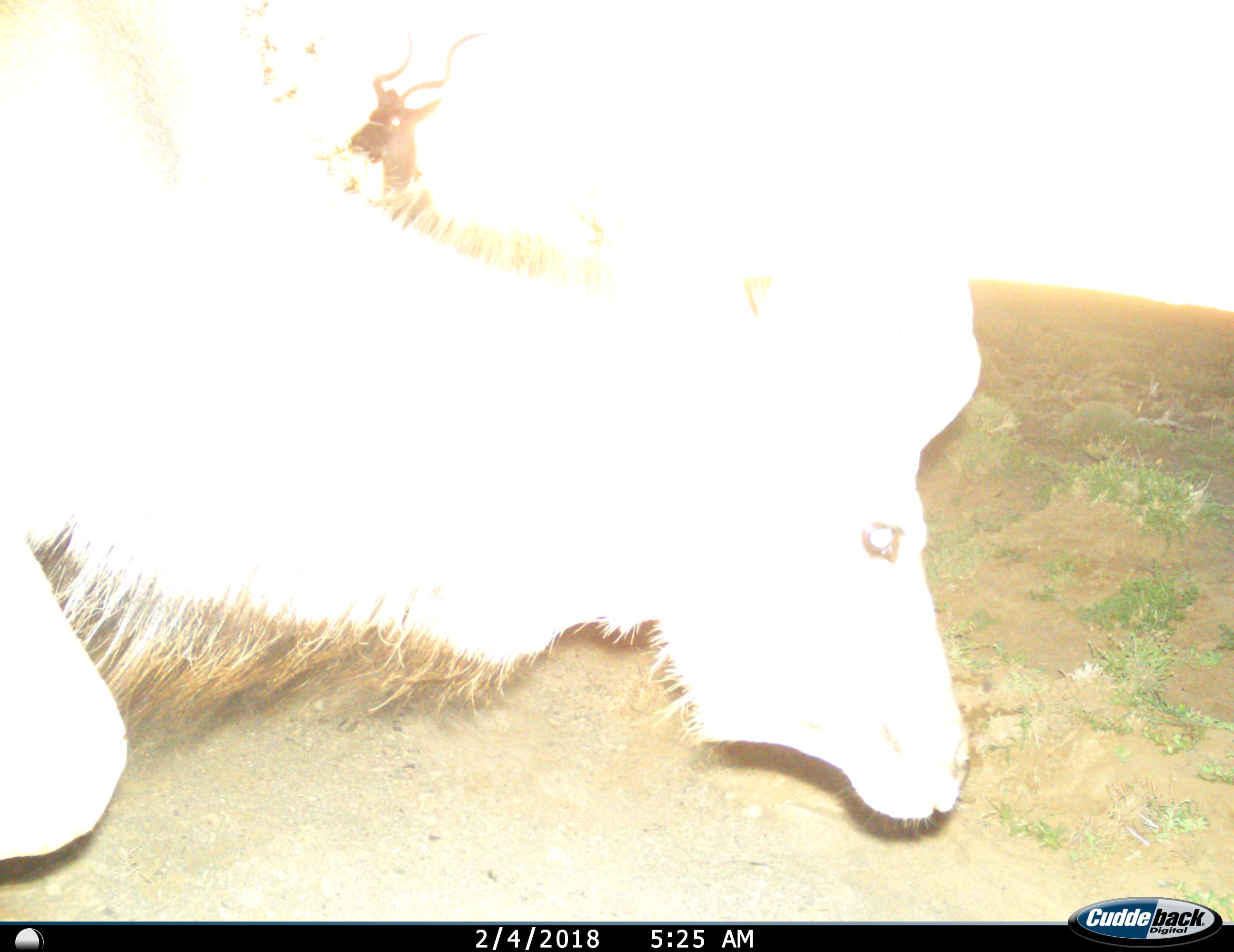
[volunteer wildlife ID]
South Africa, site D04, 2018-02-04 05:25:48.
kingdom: Animalia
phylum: Chordata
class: Mammalia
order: Artiodactyla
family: Bovidae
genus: Tragelaphus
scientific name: Tragelaphus strepsiceros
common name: greater kudu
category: kudu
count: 2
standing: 38%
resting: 12%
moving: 50%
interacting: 0%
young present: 0%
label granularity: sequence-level